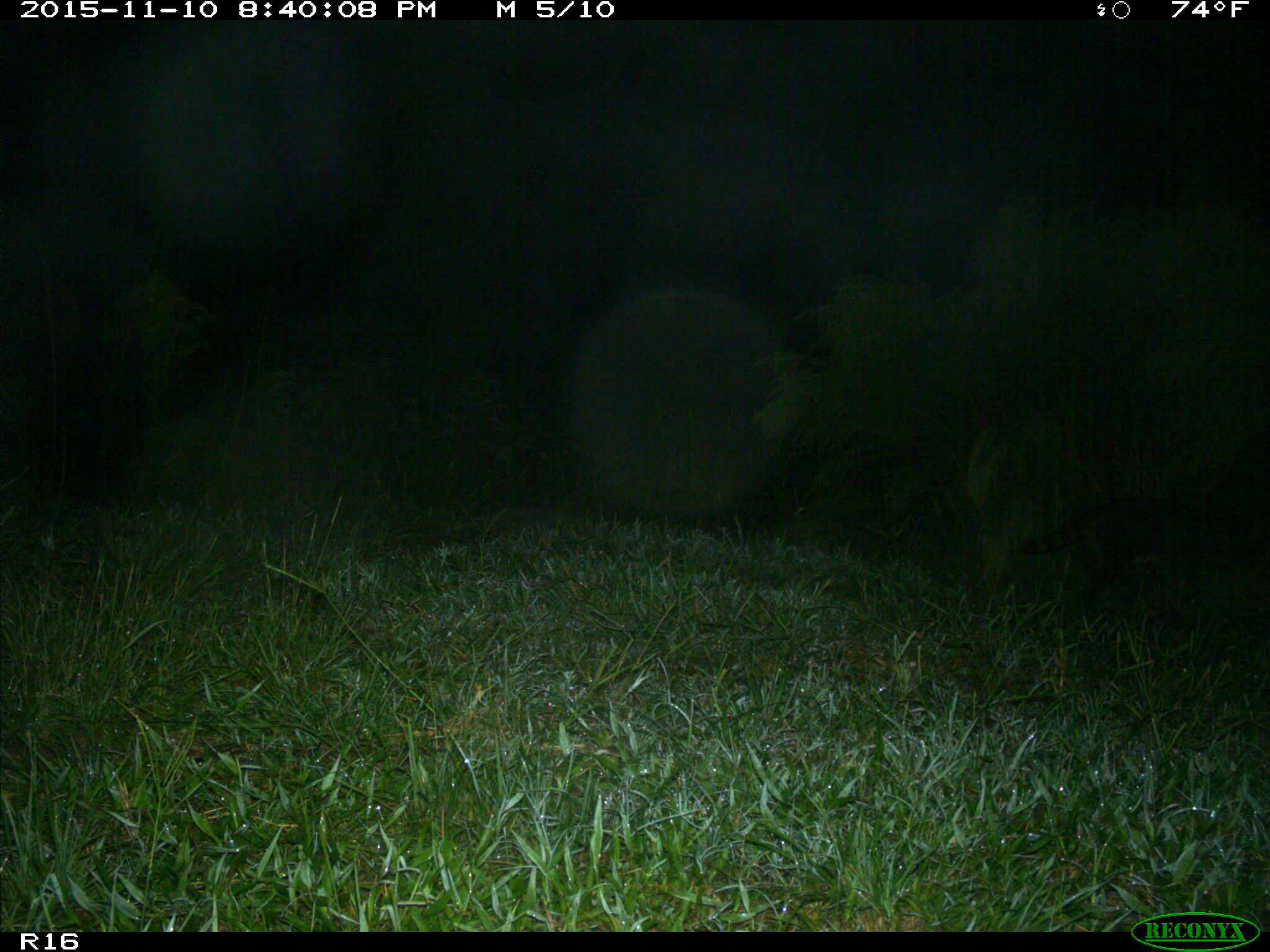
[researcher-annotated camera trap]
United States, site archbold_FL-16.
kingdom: Animalia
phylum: Chordata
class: Mammalia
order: Carnivora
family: Procyonidae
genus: Procyon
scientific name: Procyon lotor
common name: common raccoon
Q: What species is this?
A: Procyon lotor (common raccoon).